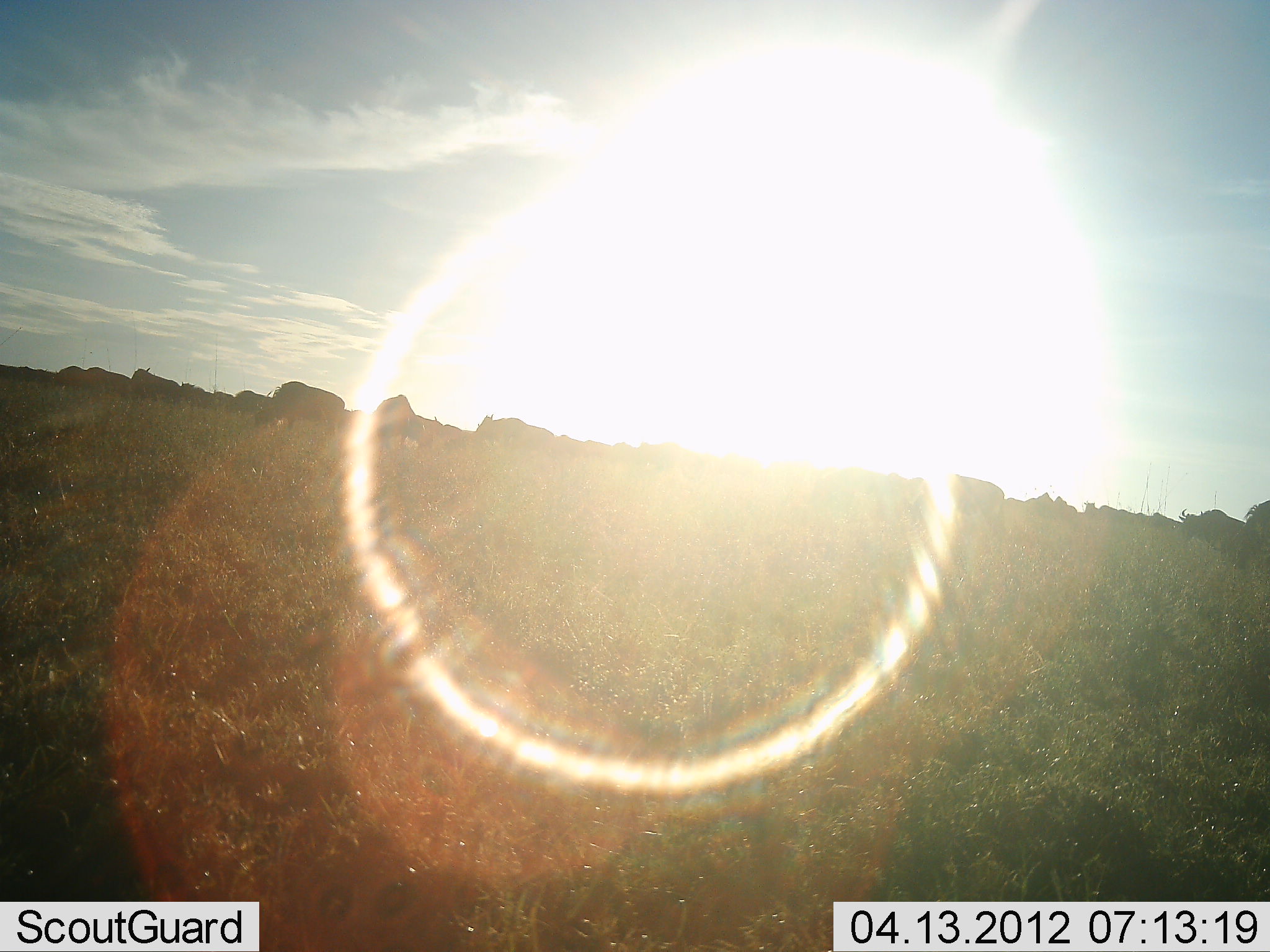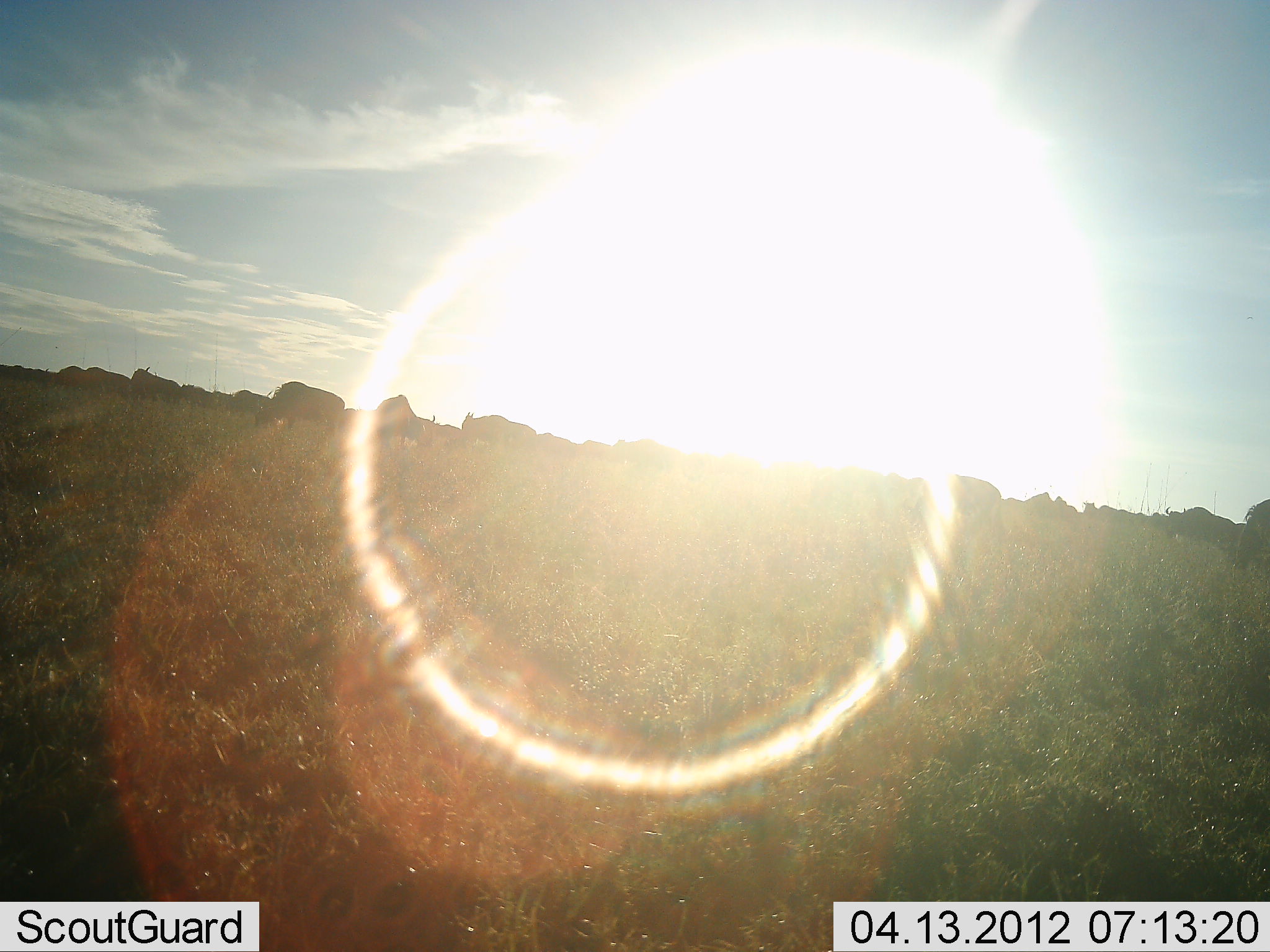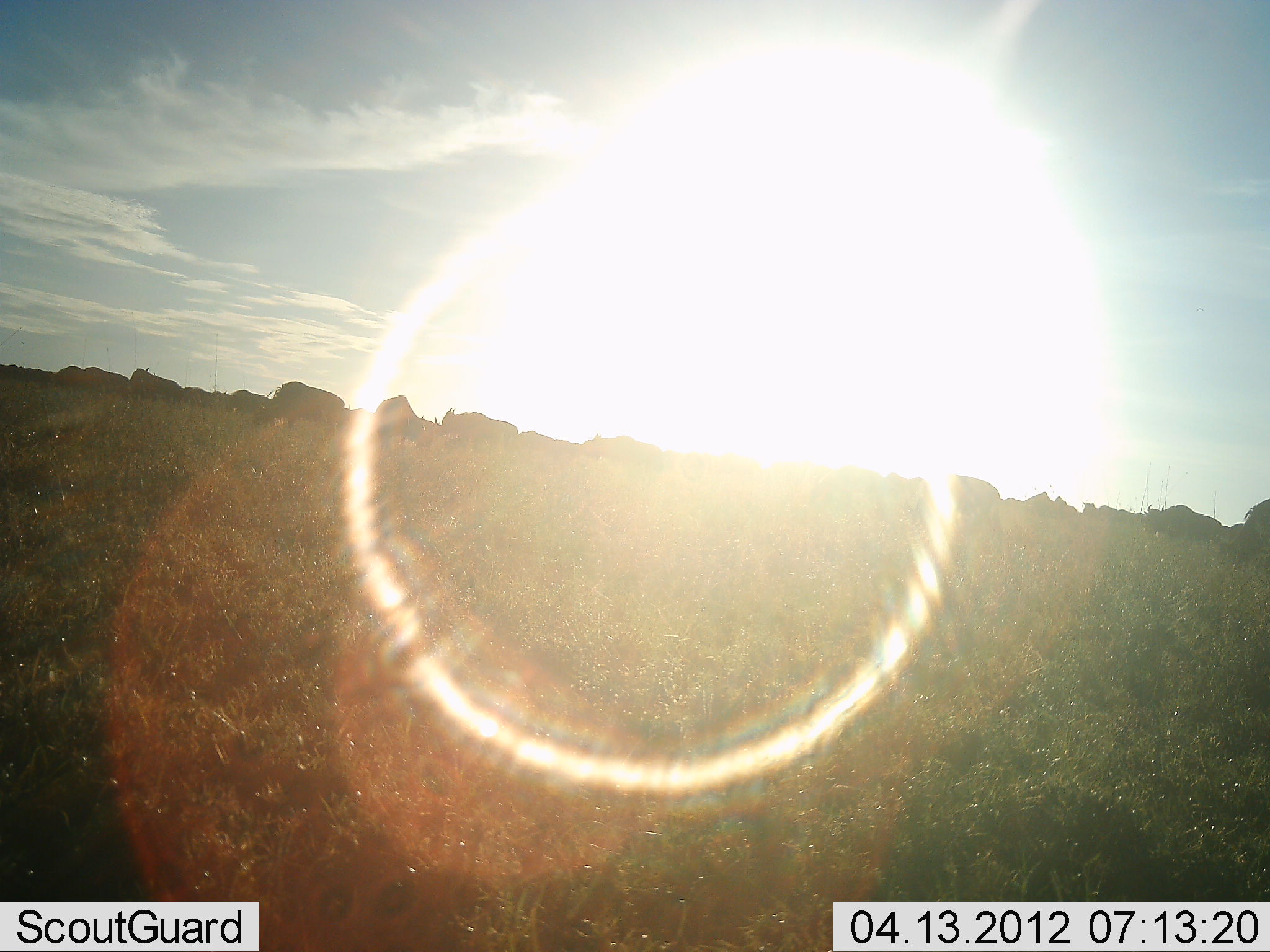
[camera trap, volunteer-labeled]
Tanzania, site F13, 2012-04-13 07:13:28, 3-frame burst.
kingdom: Animalia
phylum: Chordata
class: Mammalia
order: Artiodactyla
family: Bovidae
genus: Connochaetes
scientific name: Connochaetes taurinus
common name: blue wildebeest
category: wildebeest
Wildebeest (blue wildebeest) (Connochaetes taurinus), count 11-50. Behavior (volunteer vote fractions): standing 36%, resting 0%, moving 100%, interacting 0%. Young present (vote fraction): 0%. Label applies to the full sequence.